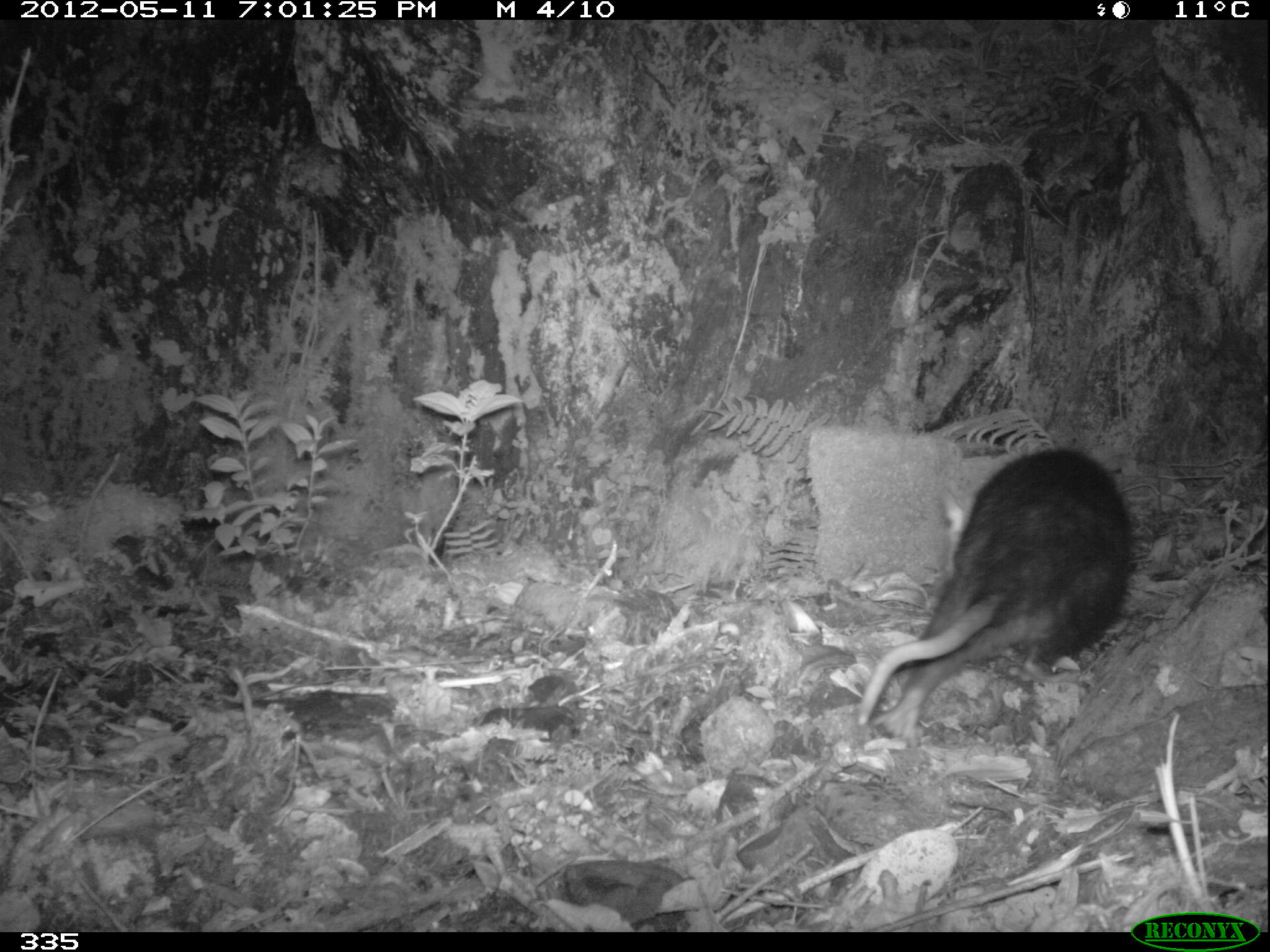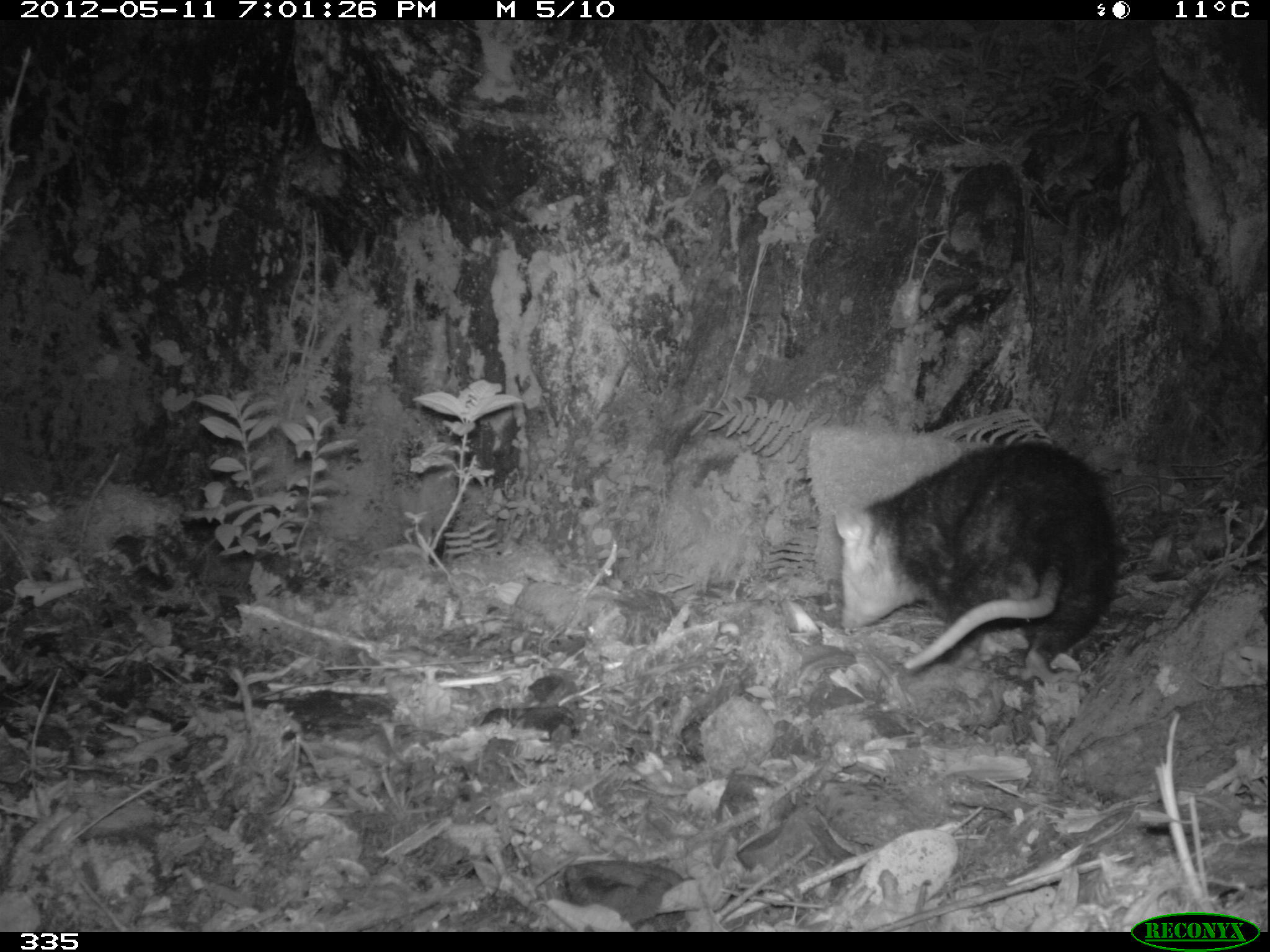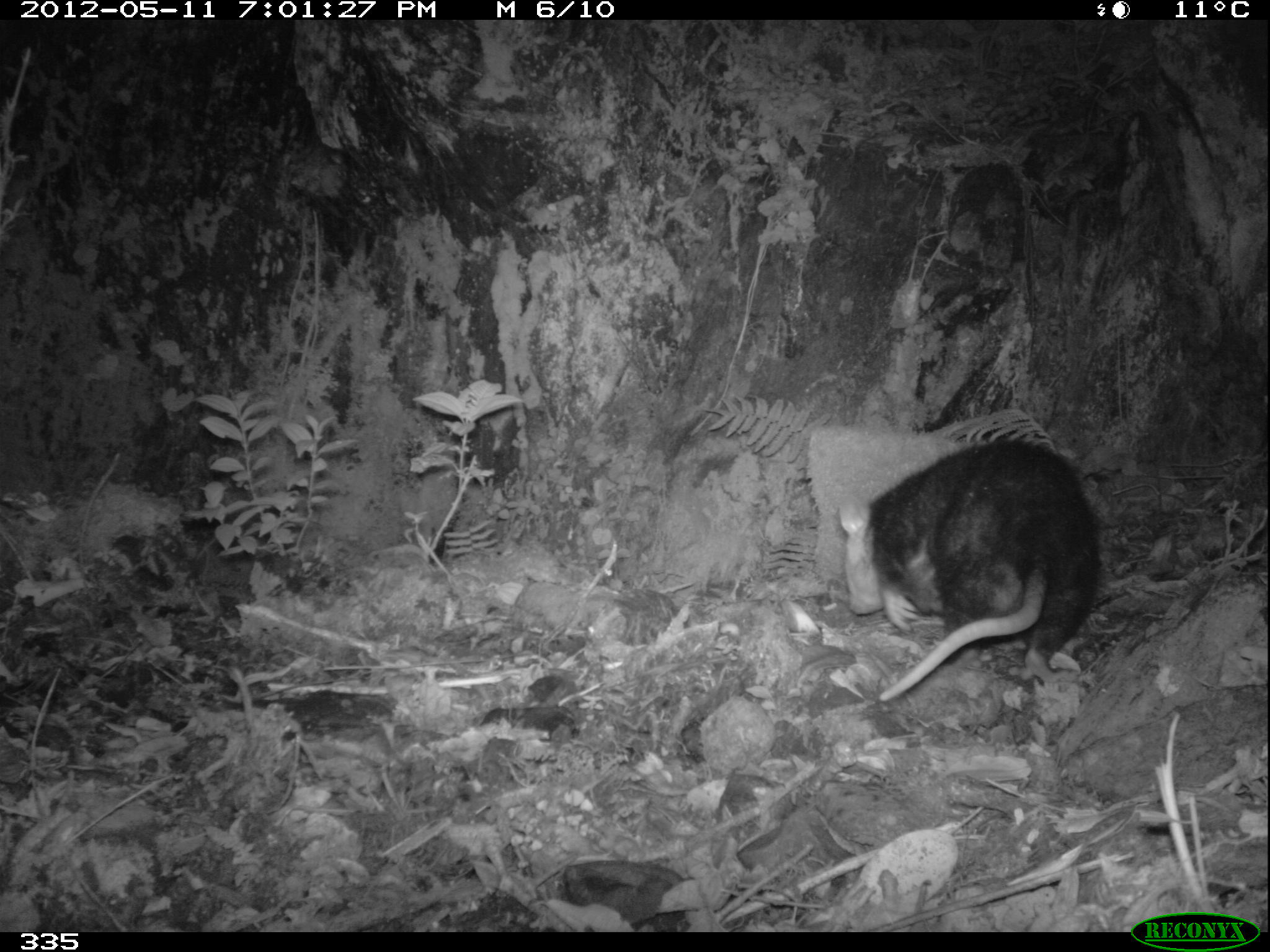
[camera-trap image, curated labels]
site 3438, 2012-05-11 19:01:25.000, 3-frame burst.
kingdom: Animalia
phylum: Chordata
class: Mammalia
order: Didelphimorphia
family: Didelphidae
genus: Didelphis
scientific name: Didelphis pernigra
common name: andean white-eared opossum